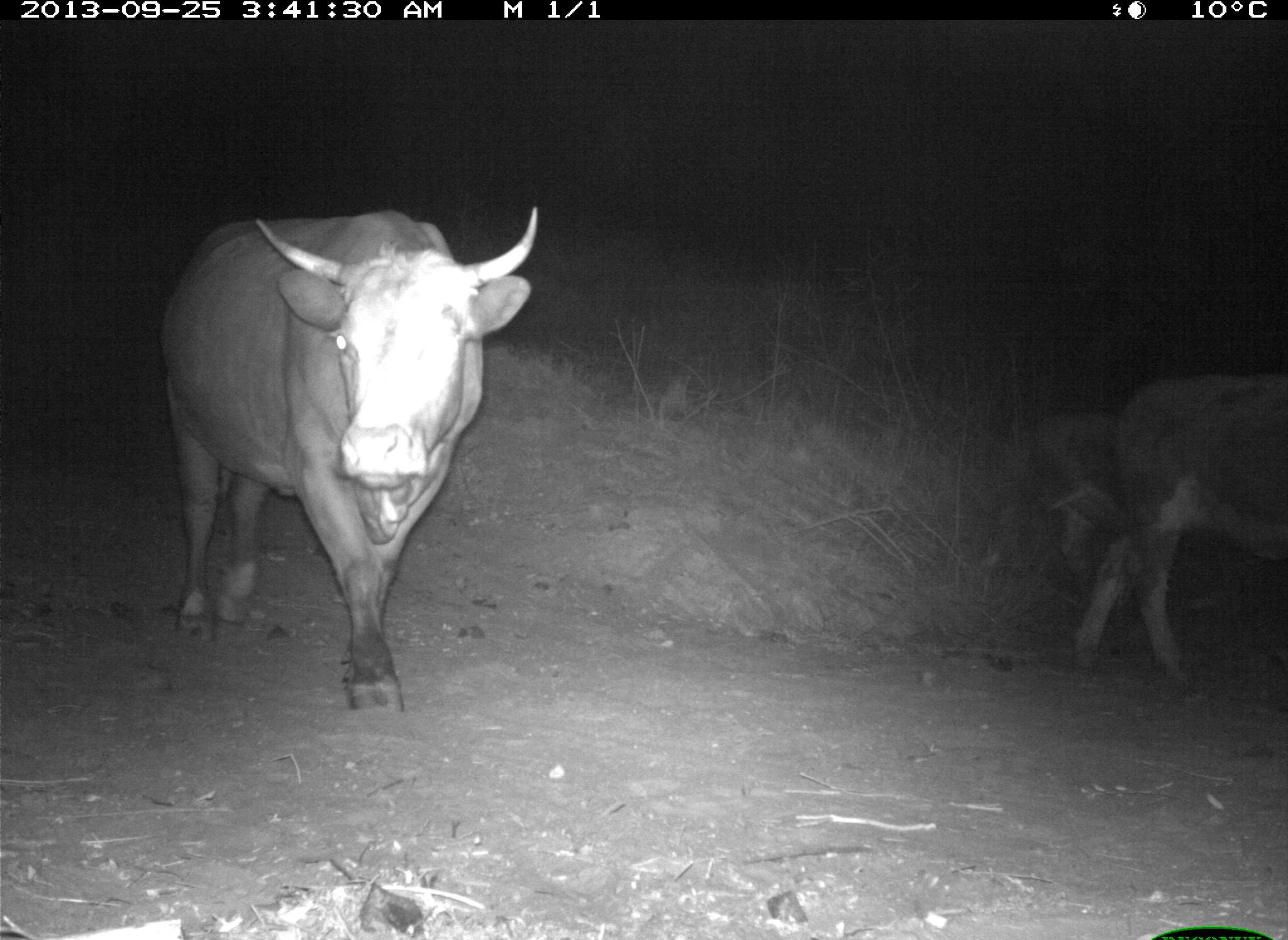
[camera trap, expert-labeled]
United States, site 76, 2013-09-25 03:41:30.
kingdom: Animalia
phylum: Chordata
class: Mammalia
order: Artiodactyla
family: Bovidae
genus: Bos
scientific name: Bos taurus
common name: cow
Cow (Bos taurus).